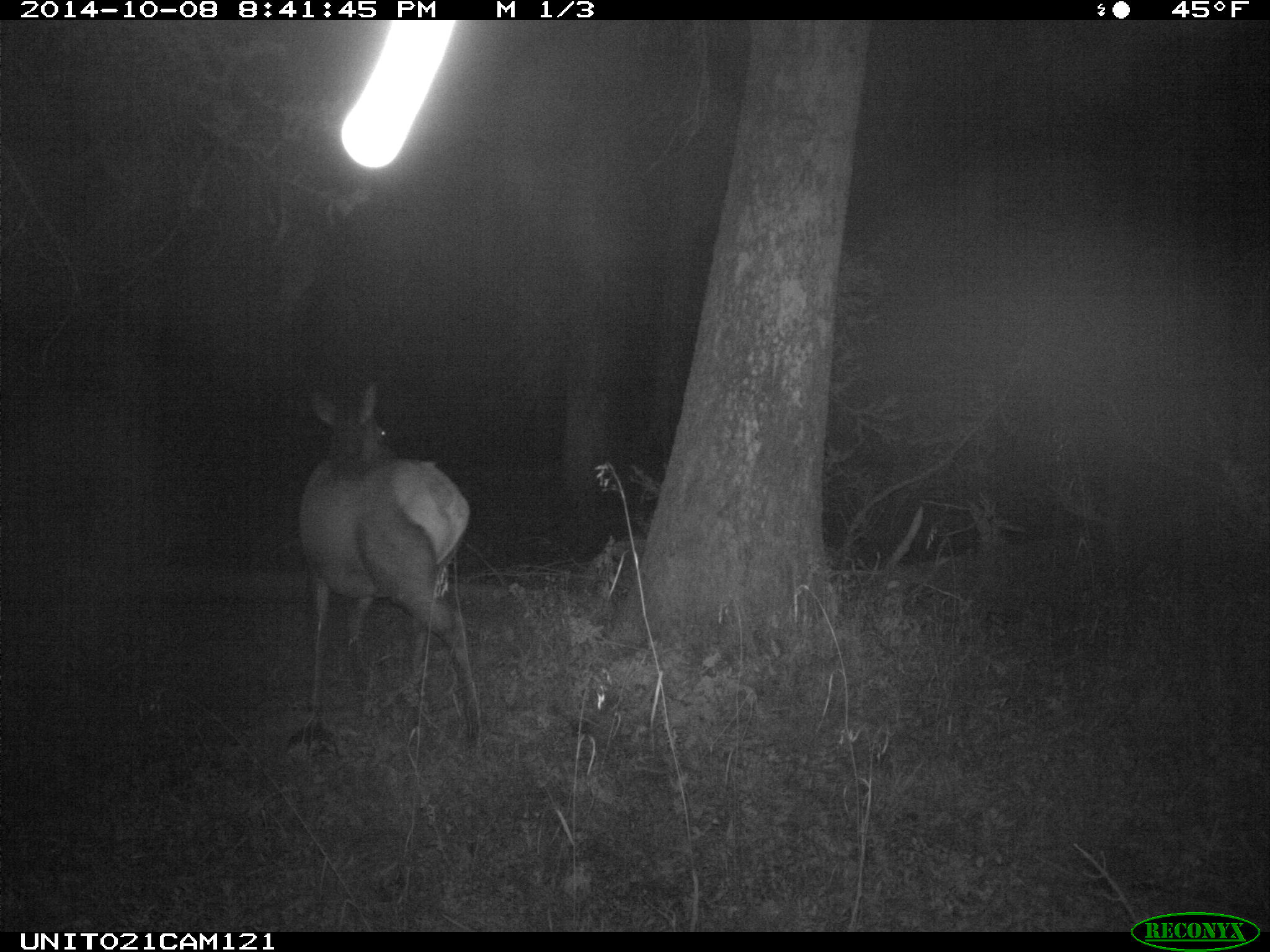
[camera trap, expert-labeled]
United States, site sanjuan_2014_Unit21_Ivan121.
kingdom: Animalia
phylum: Chordata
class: Mammalia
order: Artiodactyla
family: Cervidae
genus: Cervus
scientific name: Cervus elaphus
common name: red deer